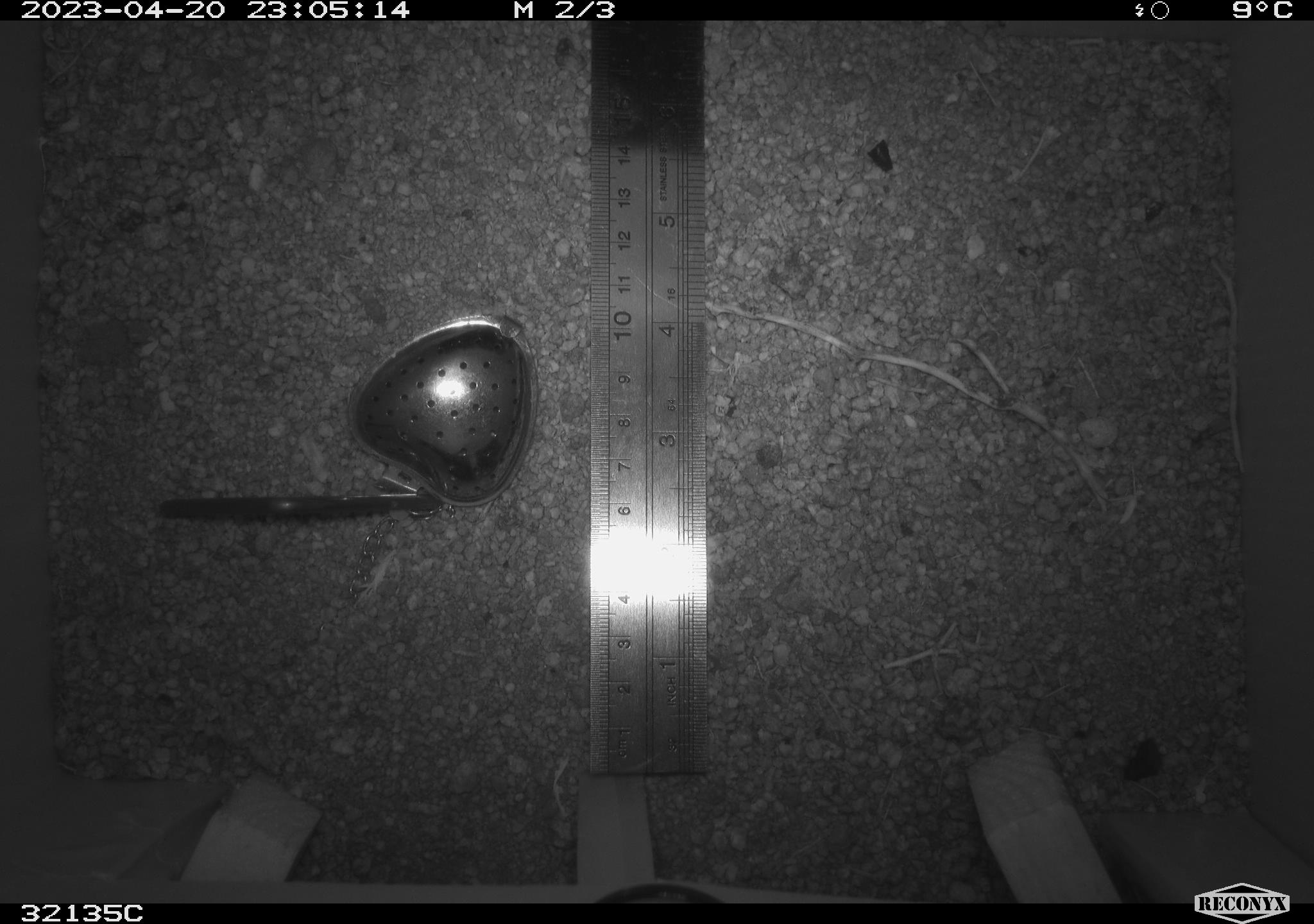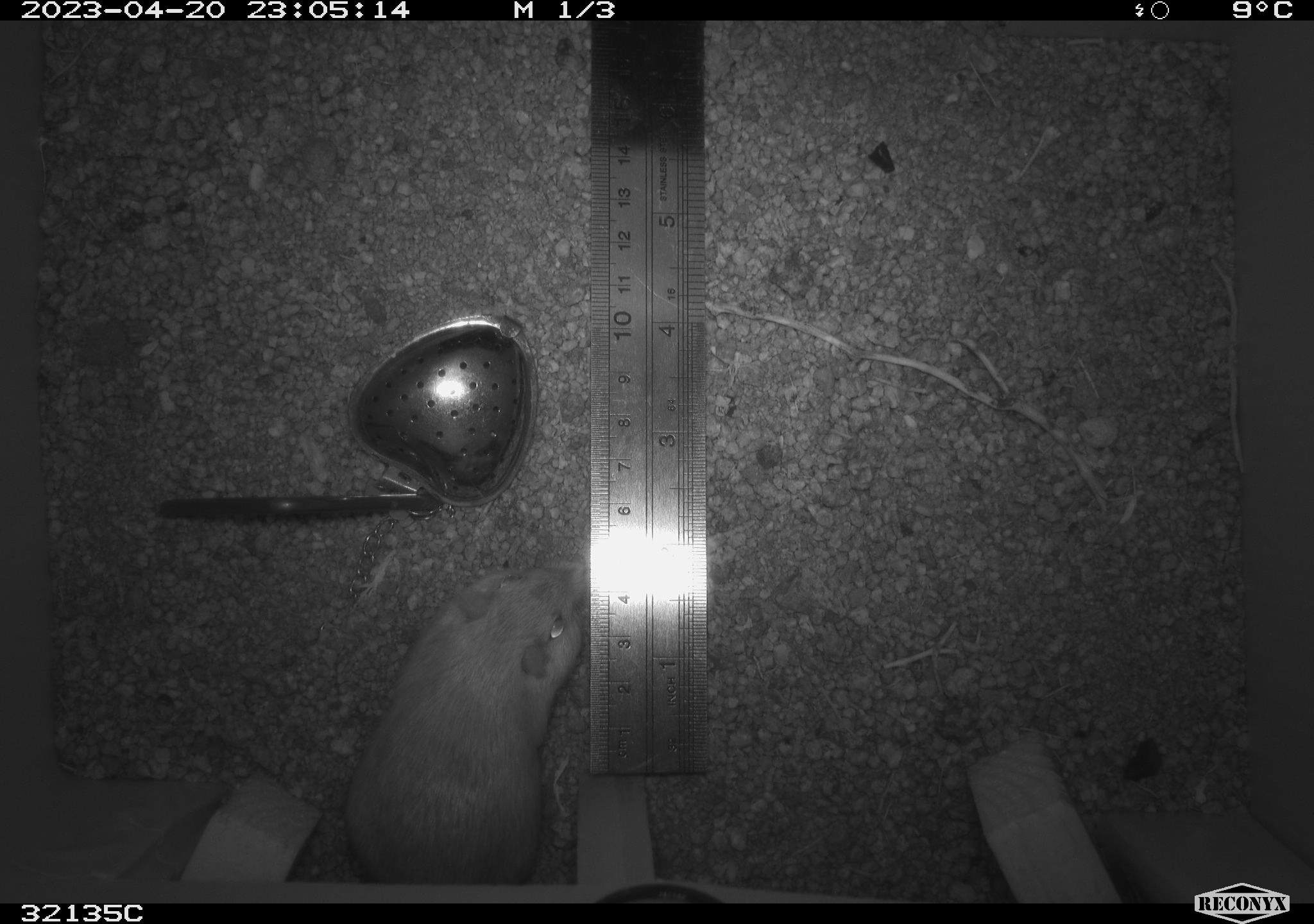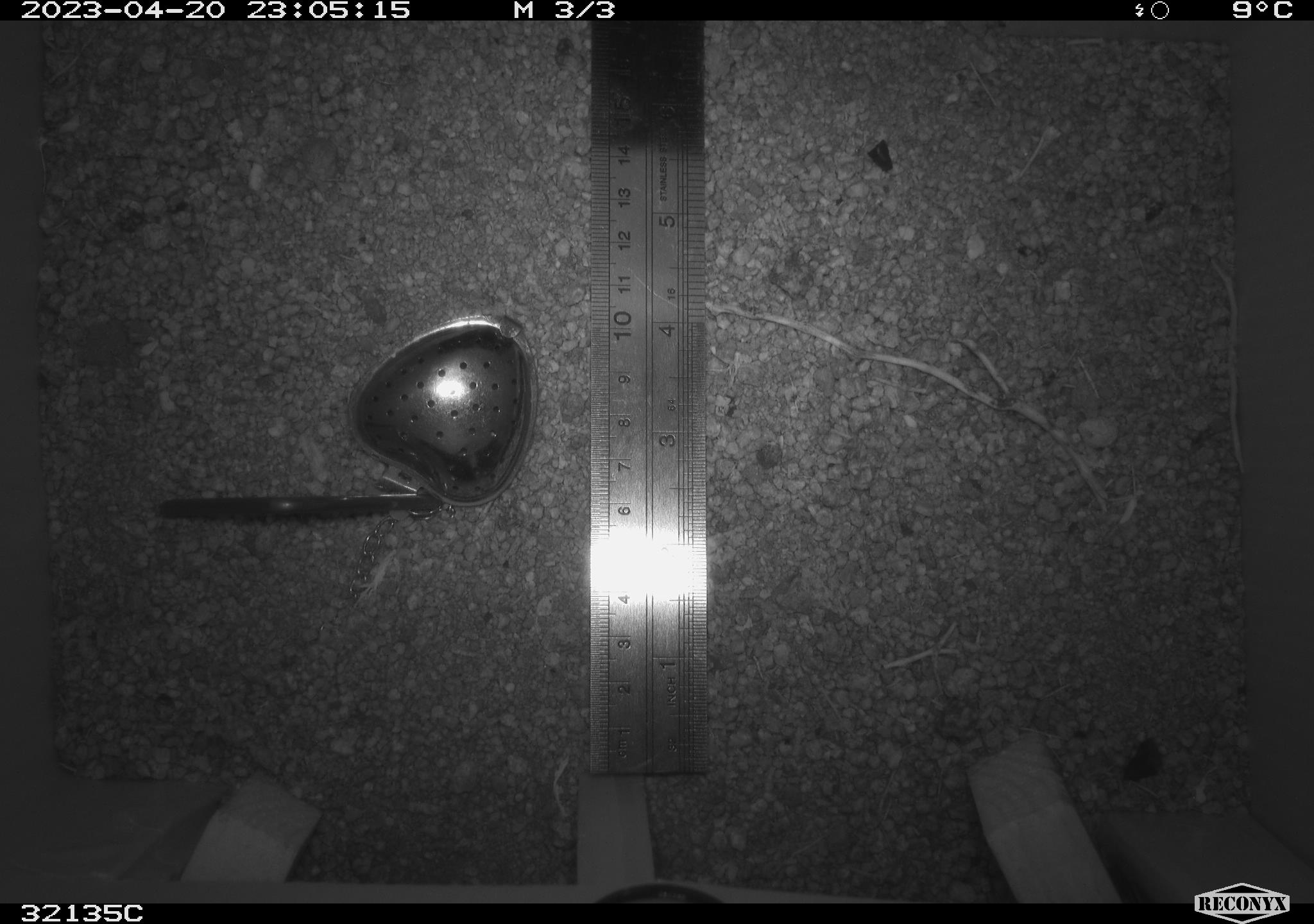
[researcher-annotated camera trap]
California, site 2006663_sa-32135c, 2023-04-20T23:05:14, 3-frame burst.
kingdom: Animalia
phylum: Chordata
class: Mammalia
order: Rodentia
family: Heteromyidae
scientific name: Heteromyidae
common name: kangaroo rats and pocket mice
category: heteromyidae family